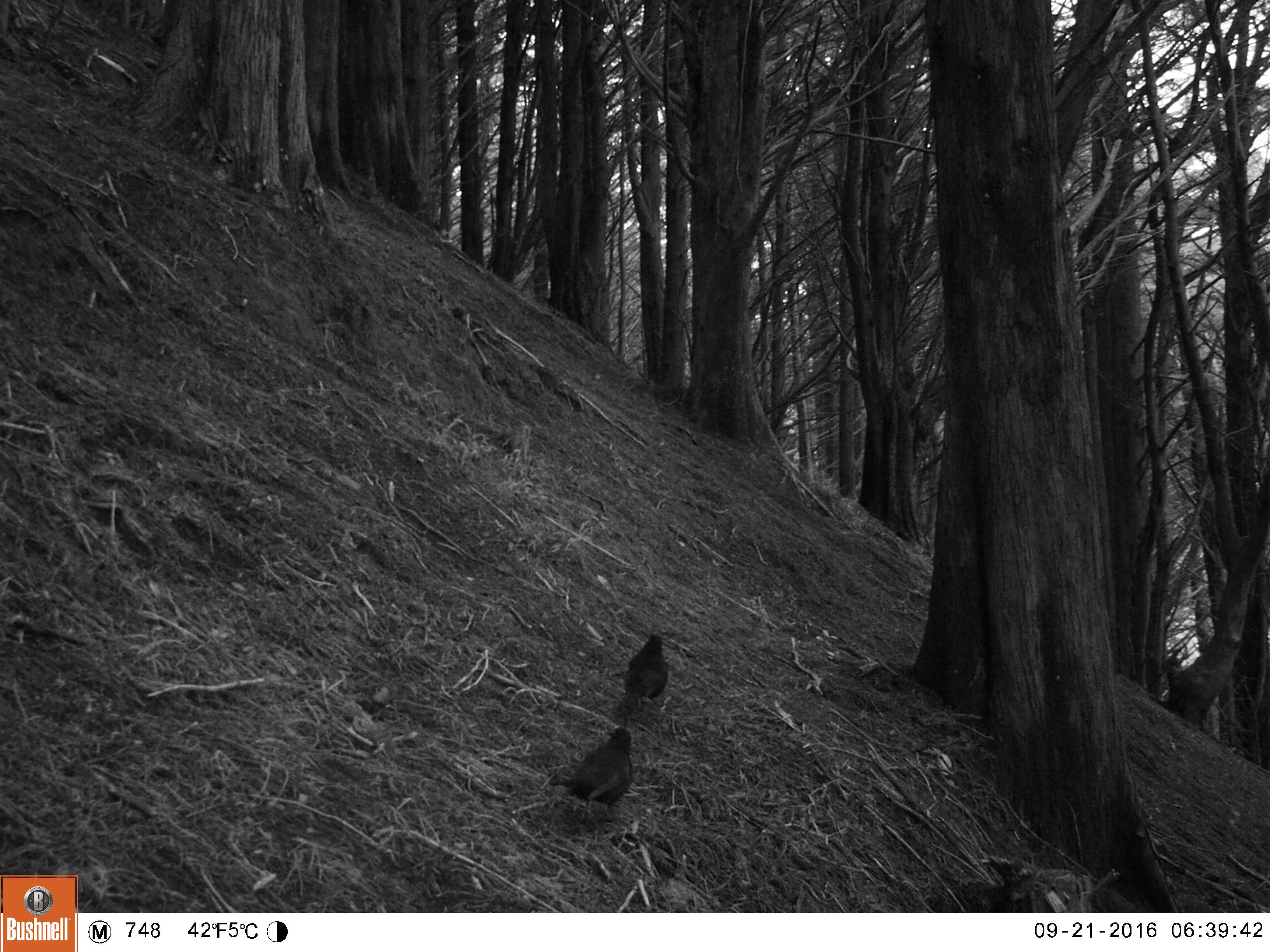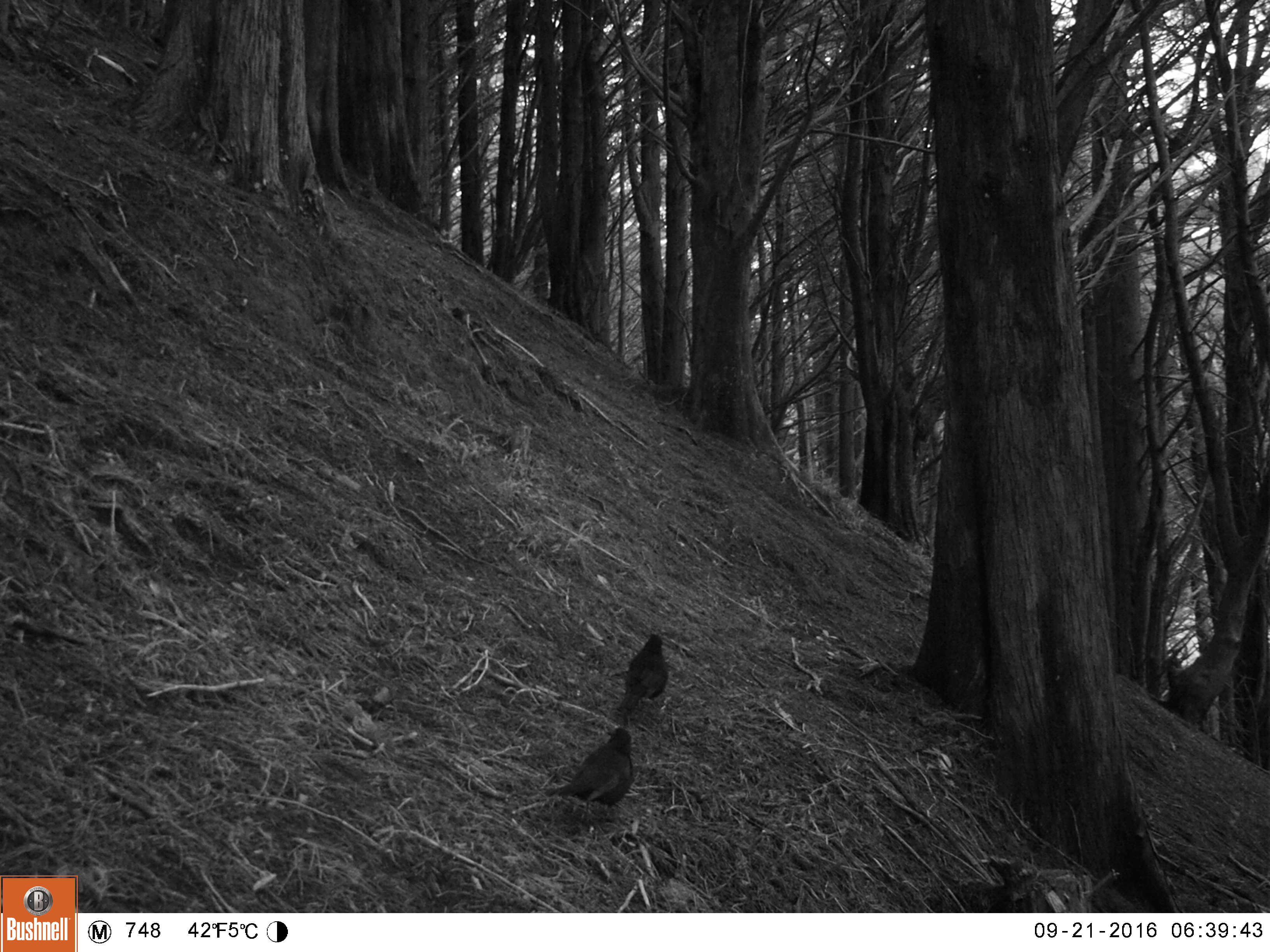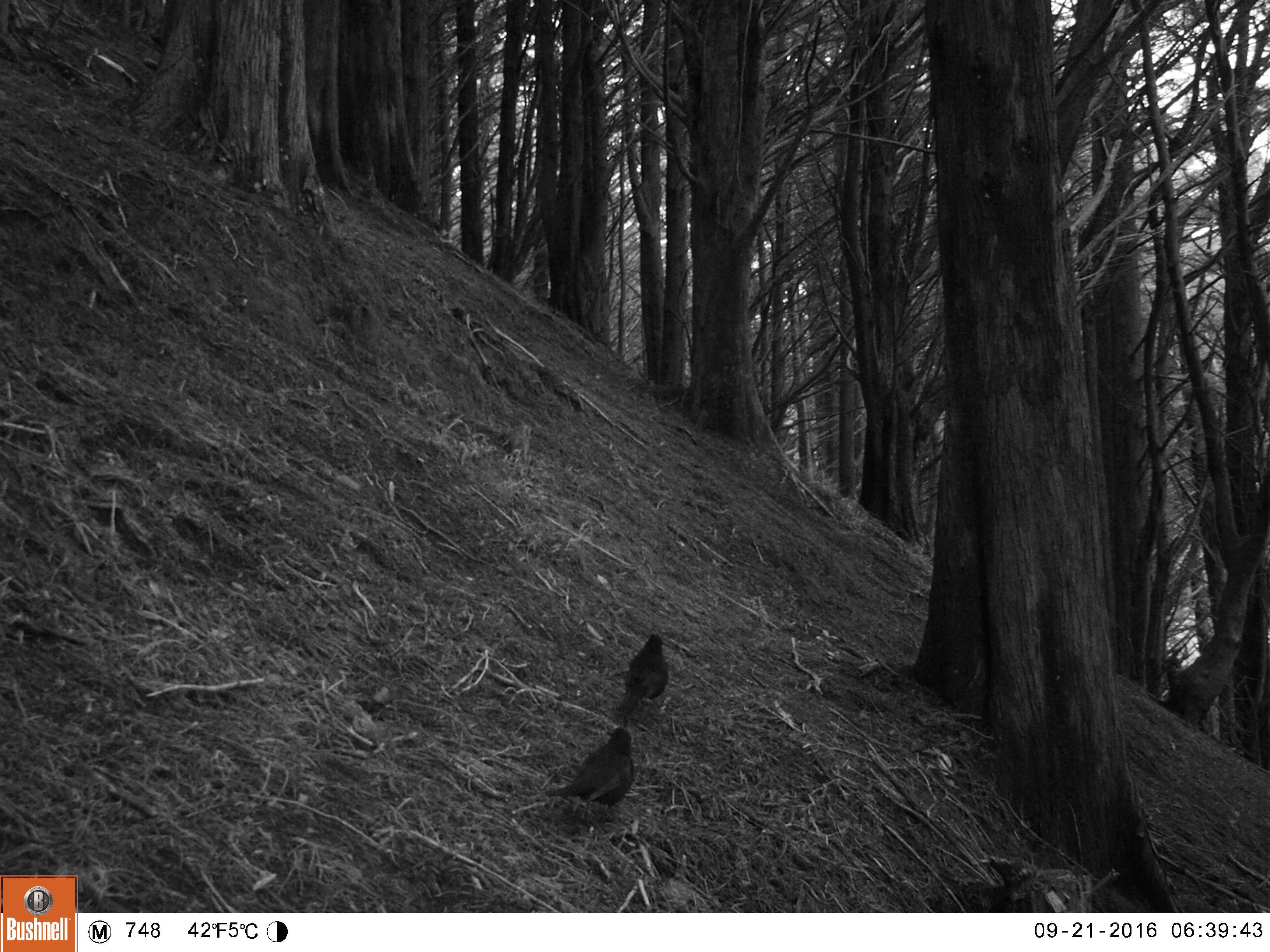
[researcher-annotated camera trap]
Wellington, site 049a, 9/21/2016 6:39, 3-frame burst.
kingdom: Animalia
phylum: Chordata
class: Aves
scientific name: Aves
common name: bird